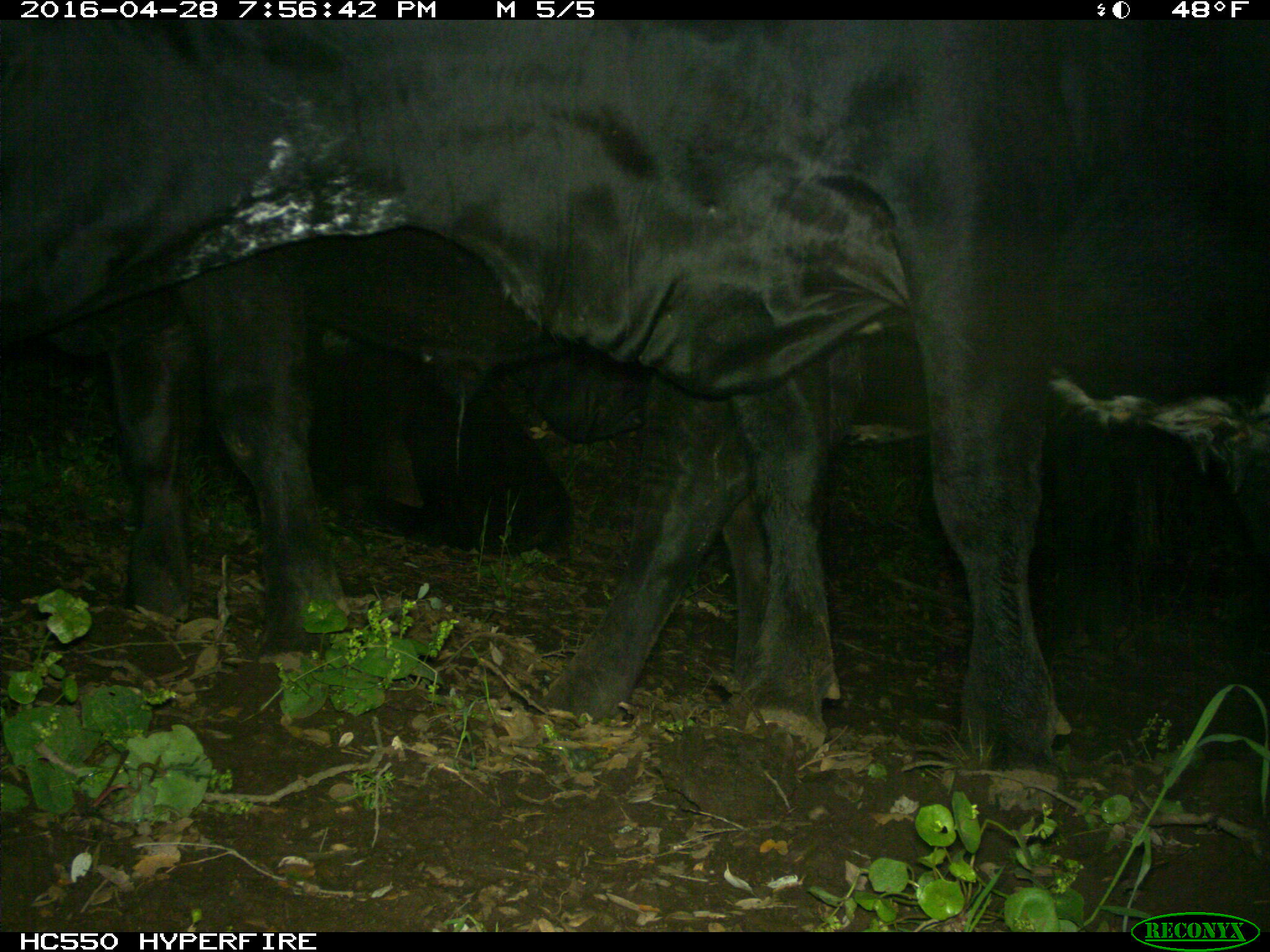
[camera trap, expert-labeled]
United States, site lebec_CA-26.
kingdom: Animalia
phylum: Chordata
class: Mammalia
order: Artiodactyla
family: Bovidae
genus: Bos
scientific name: Bos taurus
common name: domestic cow